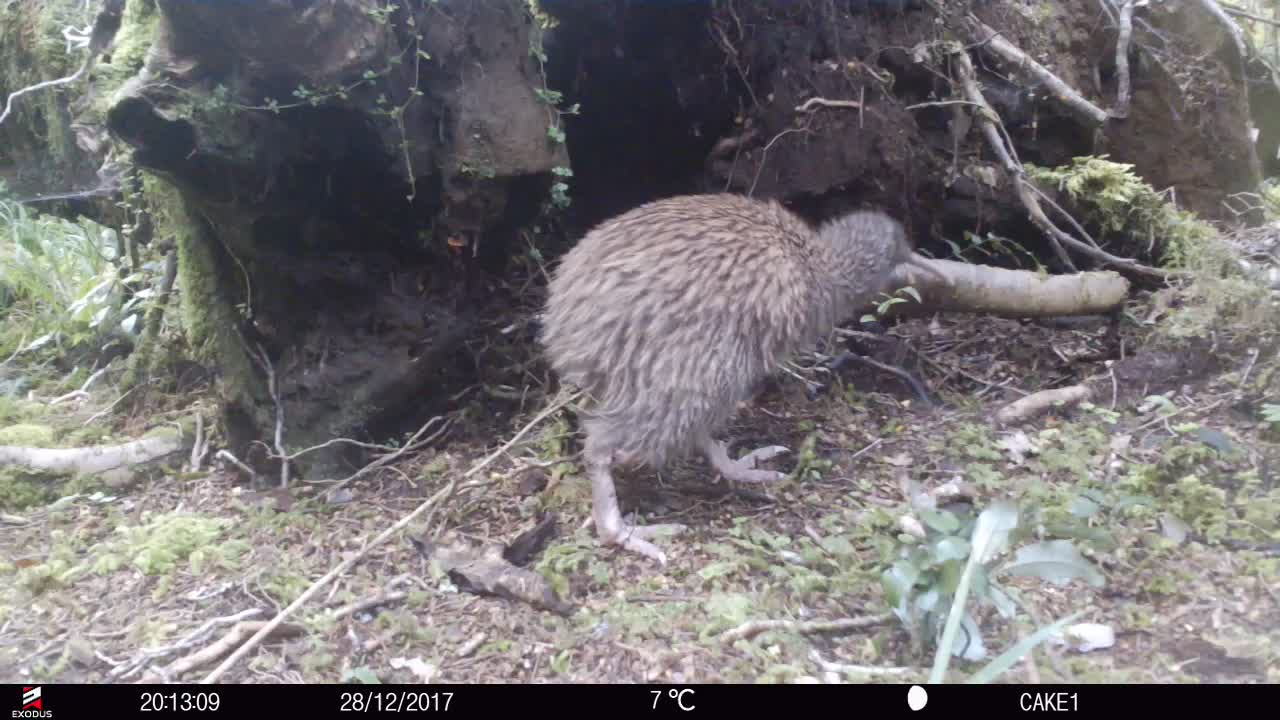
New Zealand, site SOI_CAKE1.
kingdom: Animalia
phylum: Chordata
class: Aves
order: Apterygiformes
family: Apterygidae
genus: Apteryx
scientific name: Apteryx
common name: kiwi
Kiwi (Apteryx).